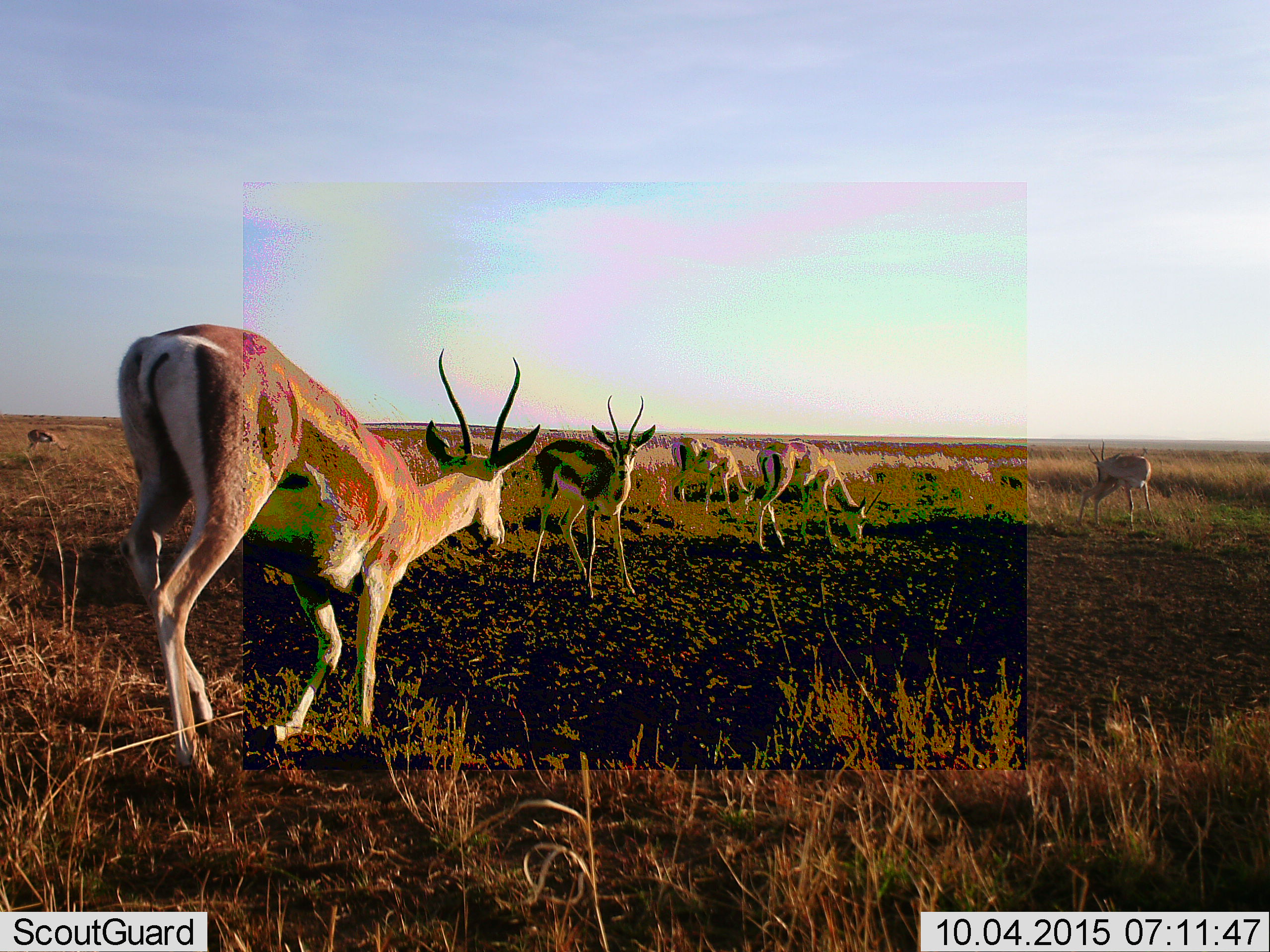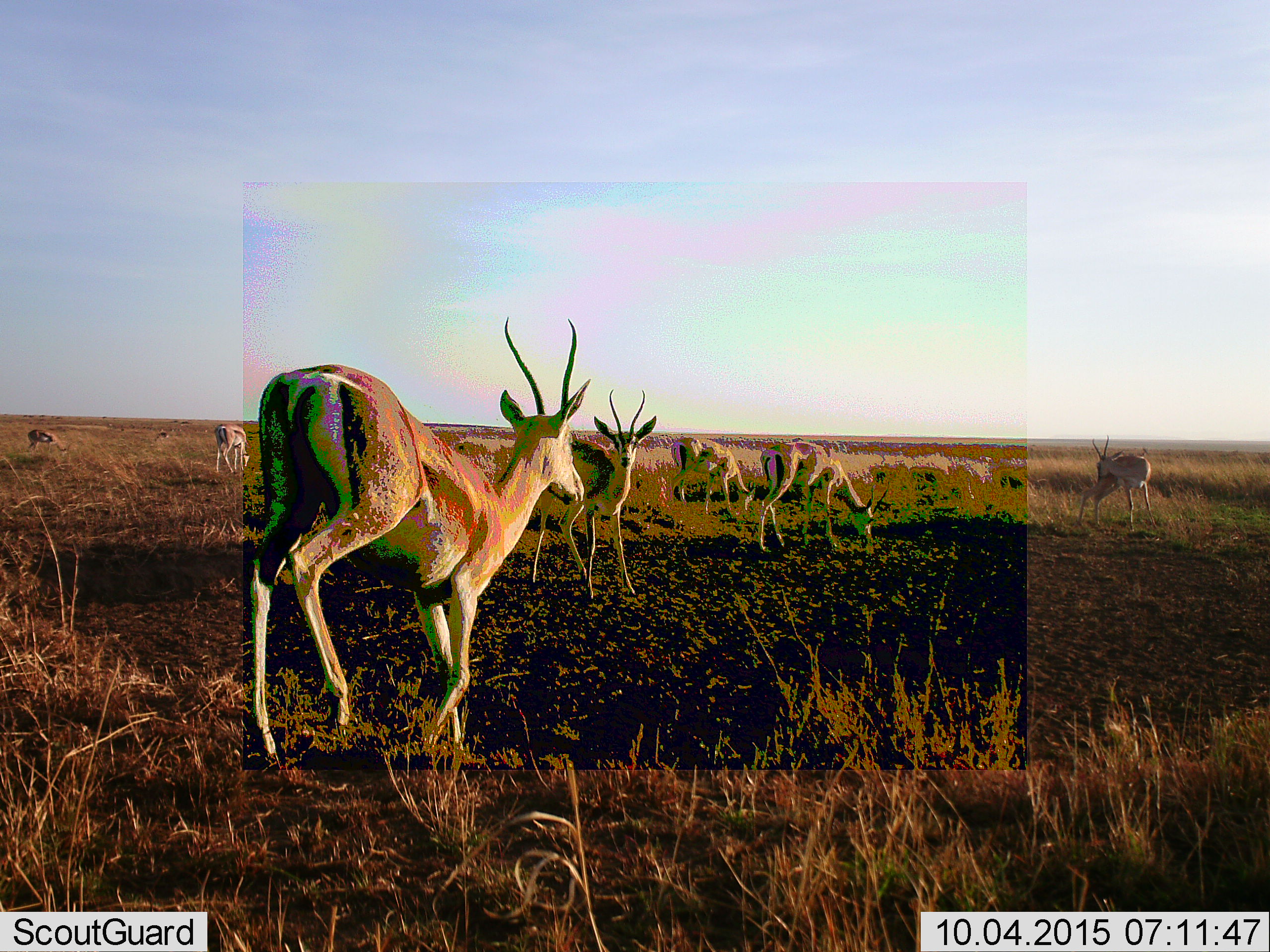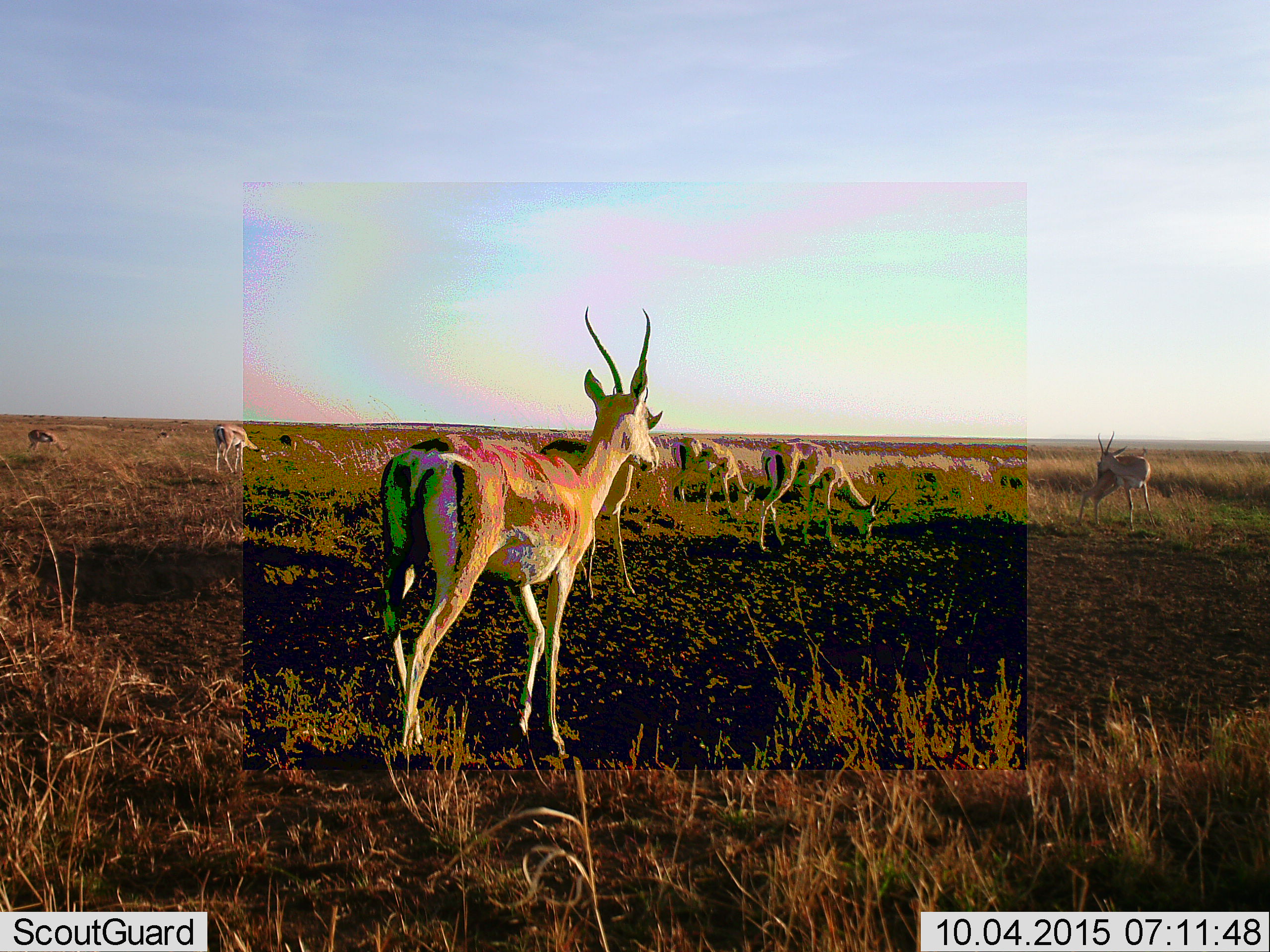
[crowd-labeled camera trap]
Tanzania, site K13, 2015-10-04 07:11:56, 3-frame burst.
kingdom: Animalia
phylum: Chordata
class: Mammalia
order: Artiodactyla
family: Bovidae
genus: Eudorcas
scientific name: Eudorcas thomsonii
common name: thomson's gazelle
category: gazellethomsons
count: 8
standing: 86%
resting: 0%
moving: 86%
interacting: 0%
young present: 0%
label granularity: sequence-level